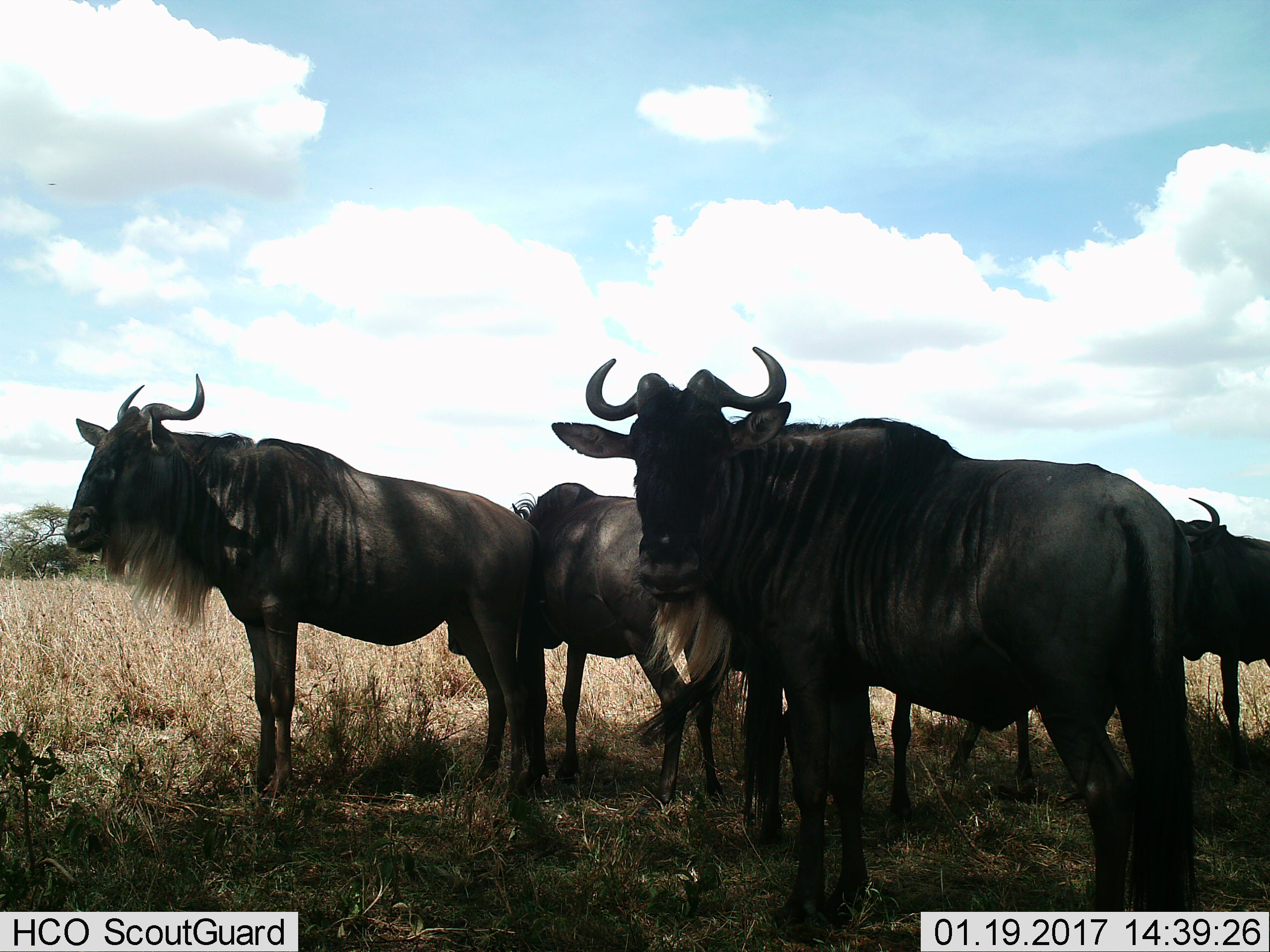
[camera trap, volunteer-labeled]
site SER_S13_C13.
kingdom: Animalia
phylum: Chordata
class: Mammalia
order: Artiodactyla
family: Bovidae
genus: Connochaetes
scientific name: Connochaetes taurinus taurinus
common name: blue wildebeest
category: wildebeestblue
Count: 5.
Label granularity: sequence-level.